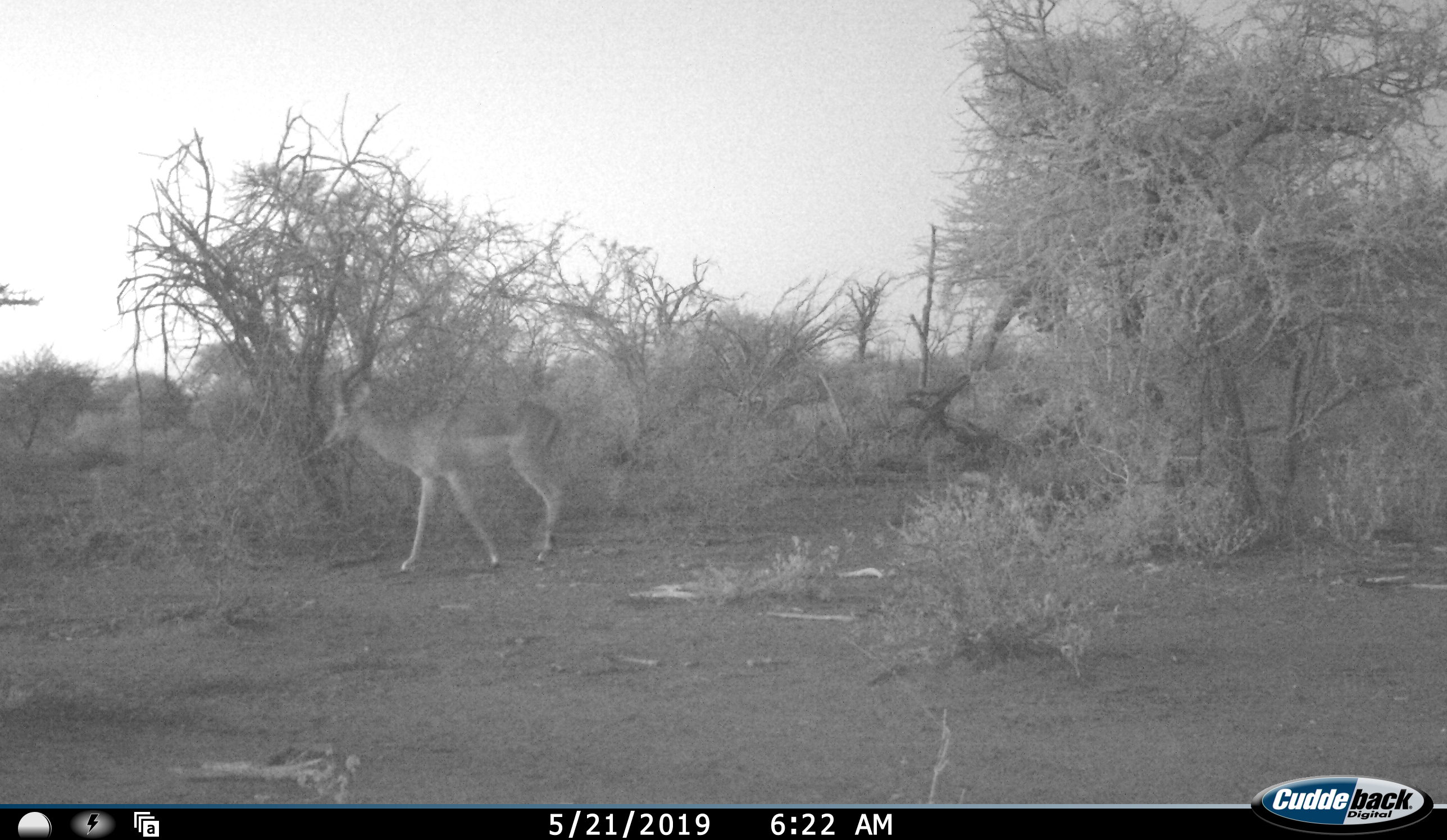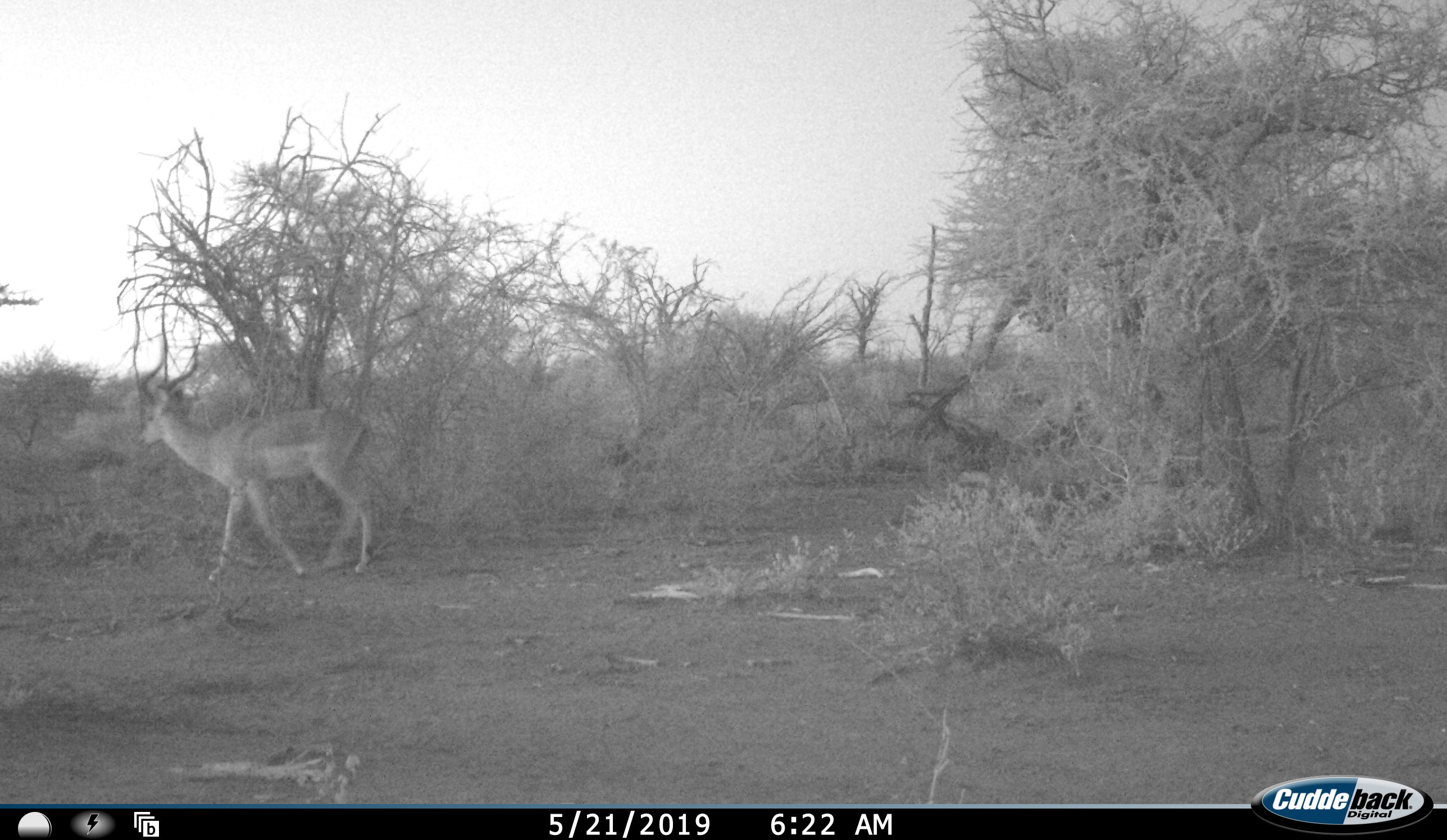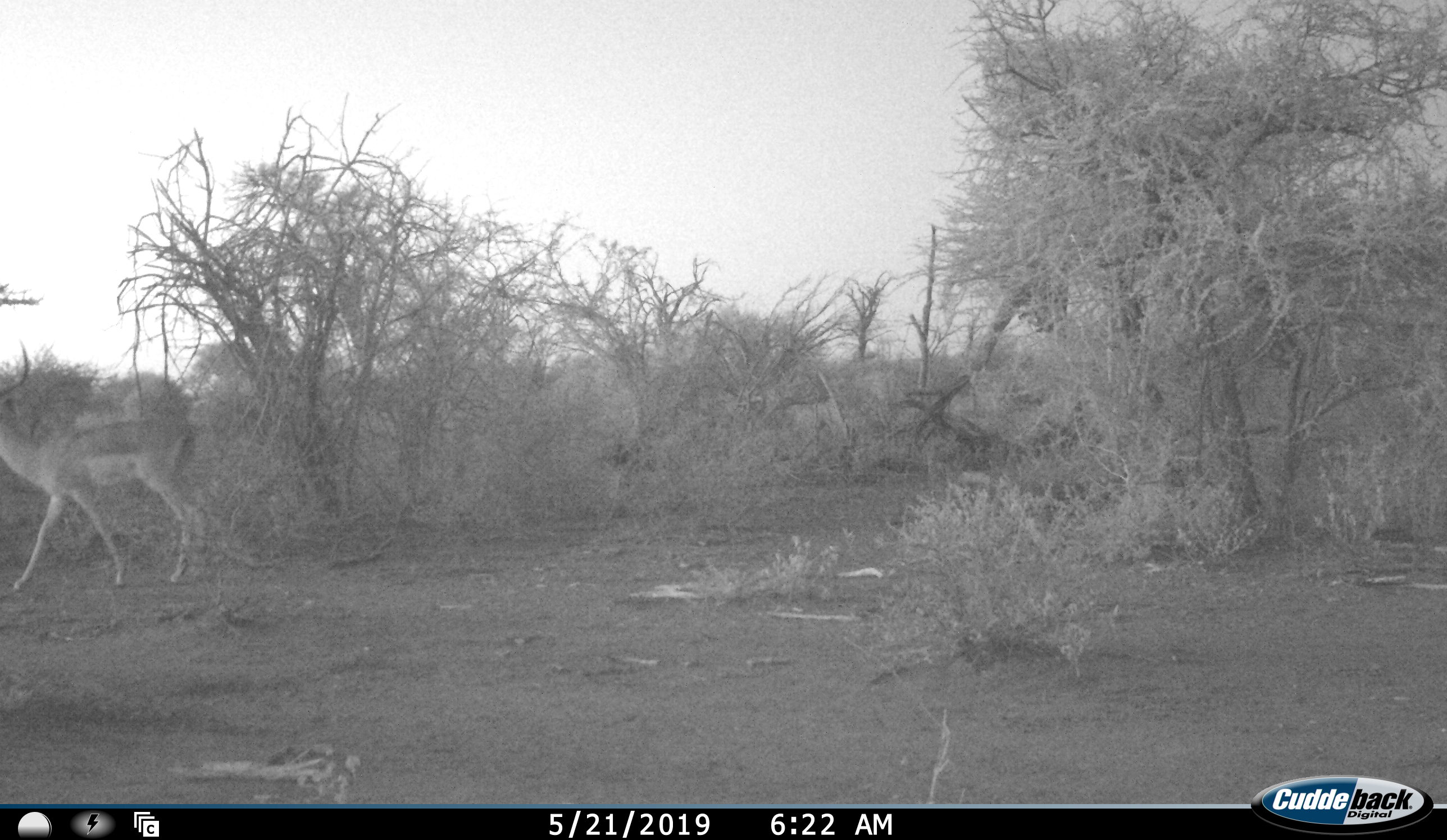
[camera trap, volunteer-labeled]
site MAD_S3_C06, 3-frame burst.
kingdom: Animalia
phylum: Chordata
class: Mammalia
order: Artiodactyla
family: Bovidae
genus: Aepyceros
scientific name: Aepyceros melampus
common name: impala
Impala (Aepyceros melampus), count 1. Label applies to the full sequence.